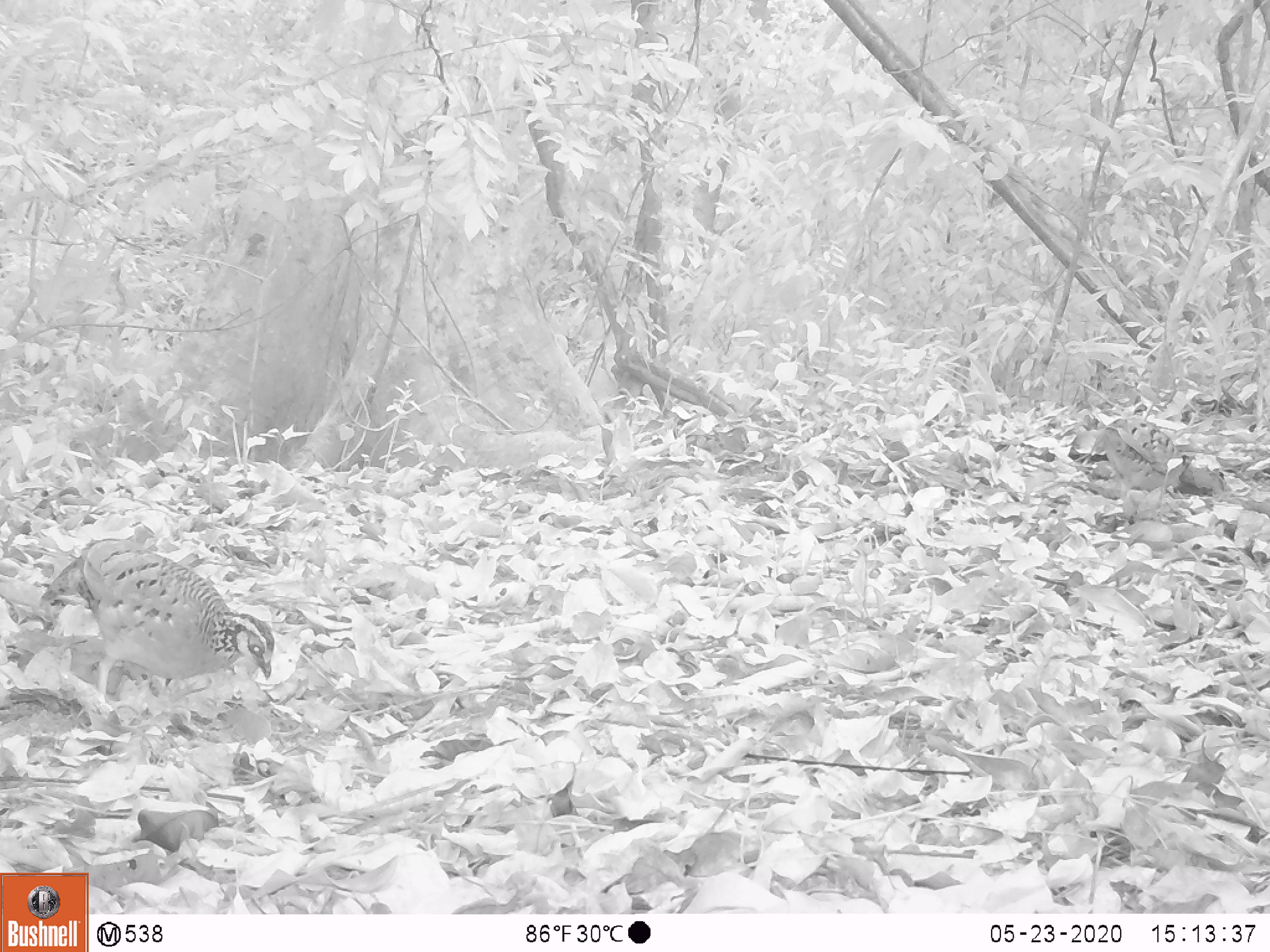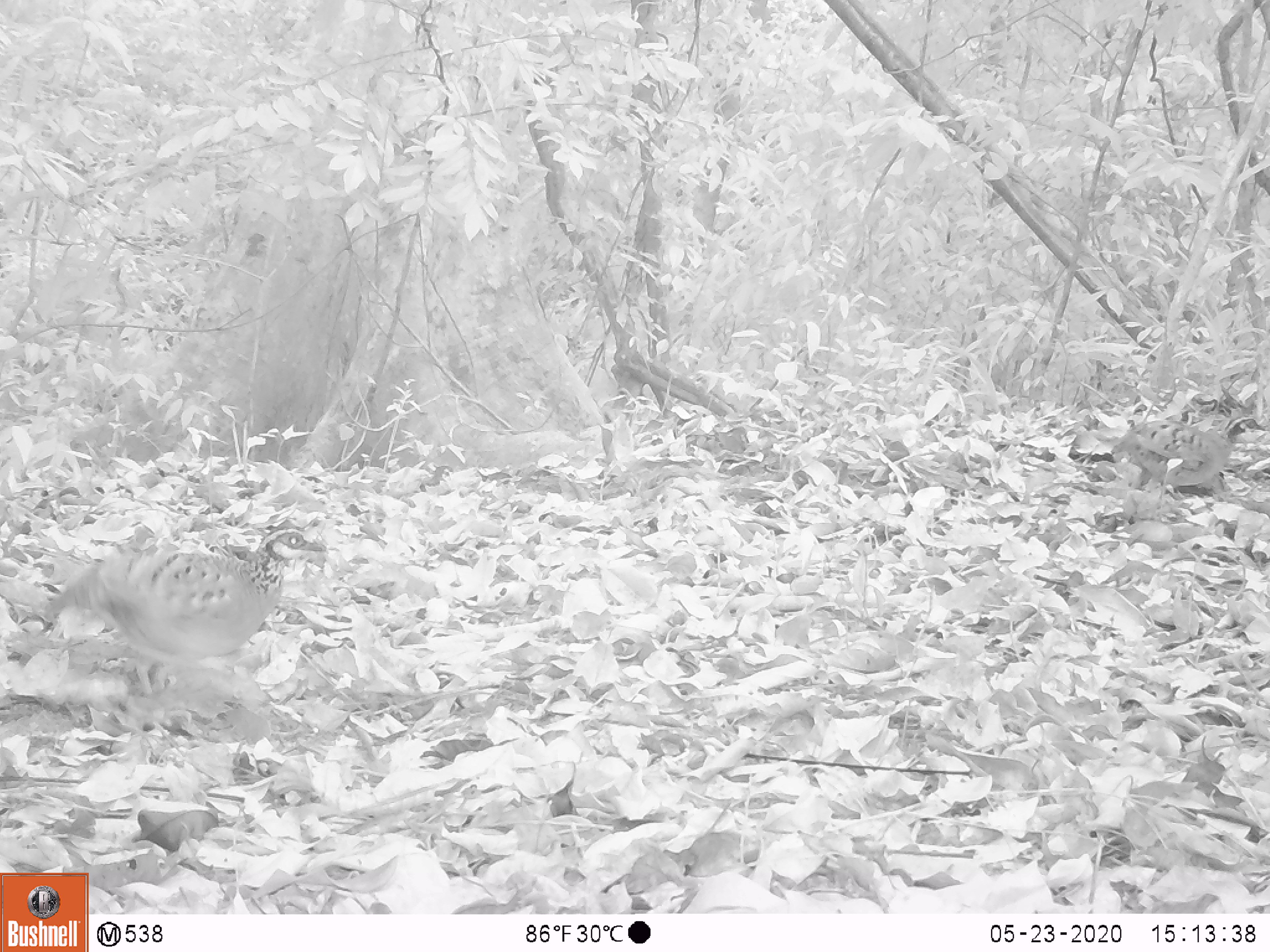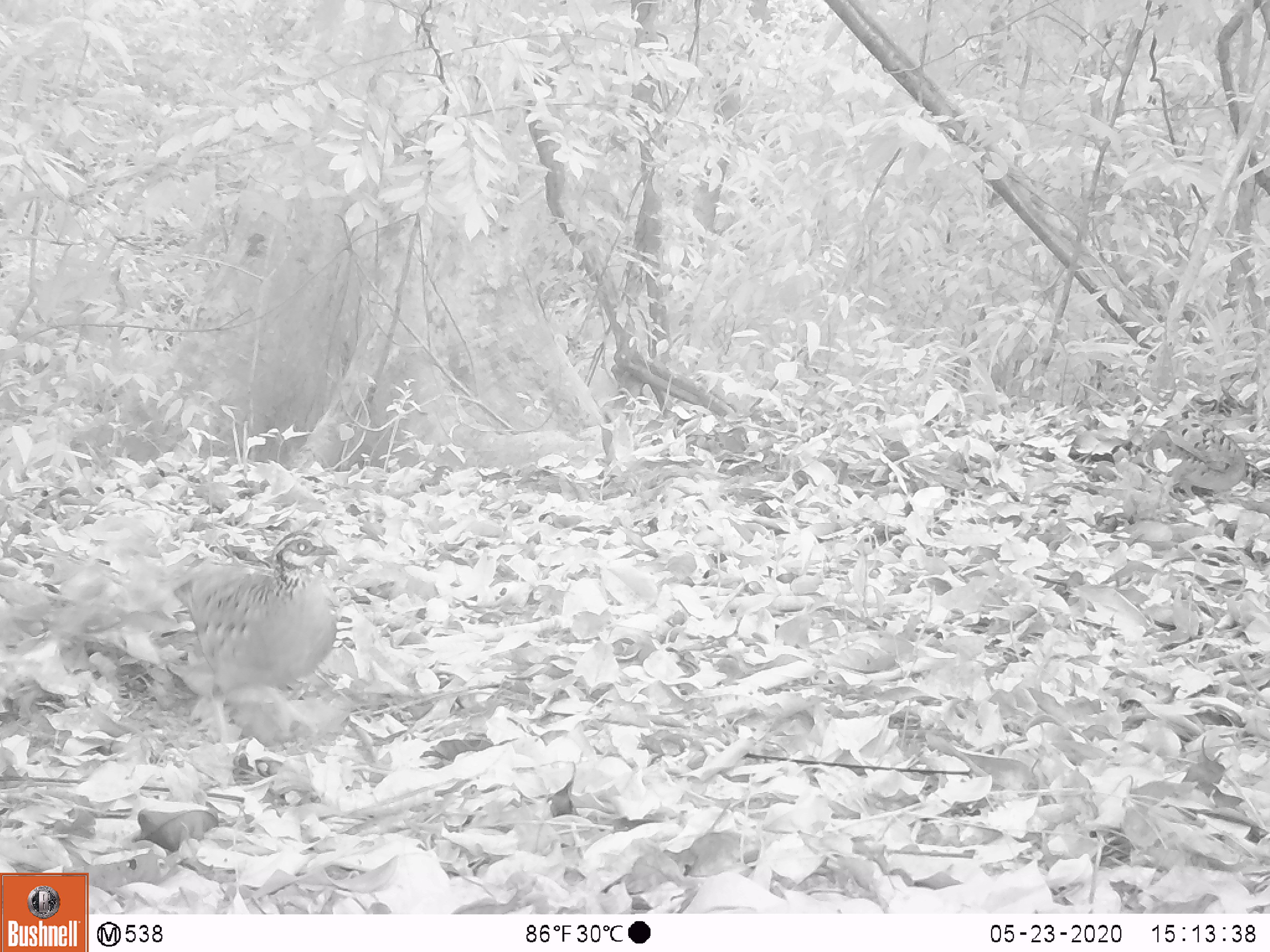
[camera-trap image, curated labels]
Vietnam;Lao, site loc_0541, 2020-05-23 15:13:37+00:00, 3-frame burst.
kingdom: Animalia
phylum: Chordata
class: Aves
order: Galliformes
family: Phasianidae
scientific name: Phasianidae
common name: partridge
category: unidentified partridge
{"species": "unidentified partridge (partridge) (Phasianidae)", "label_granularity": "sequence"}